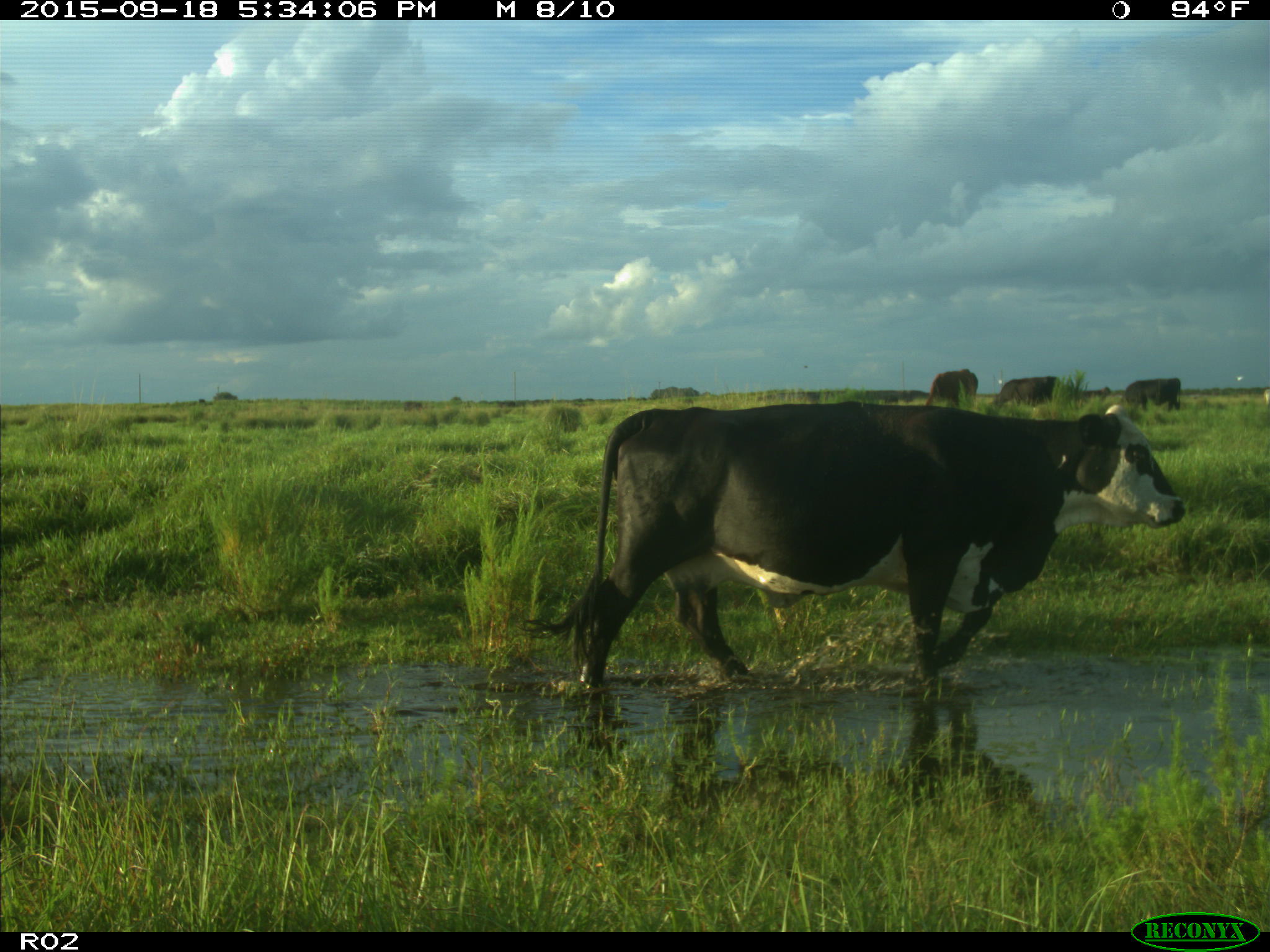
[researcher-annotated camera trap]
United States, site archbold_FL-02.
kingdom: Animalia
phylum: Chordata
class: Mammalia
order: Artiodactyla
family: Bovidae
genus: Bos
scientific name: Bos taurus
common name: domestic cow